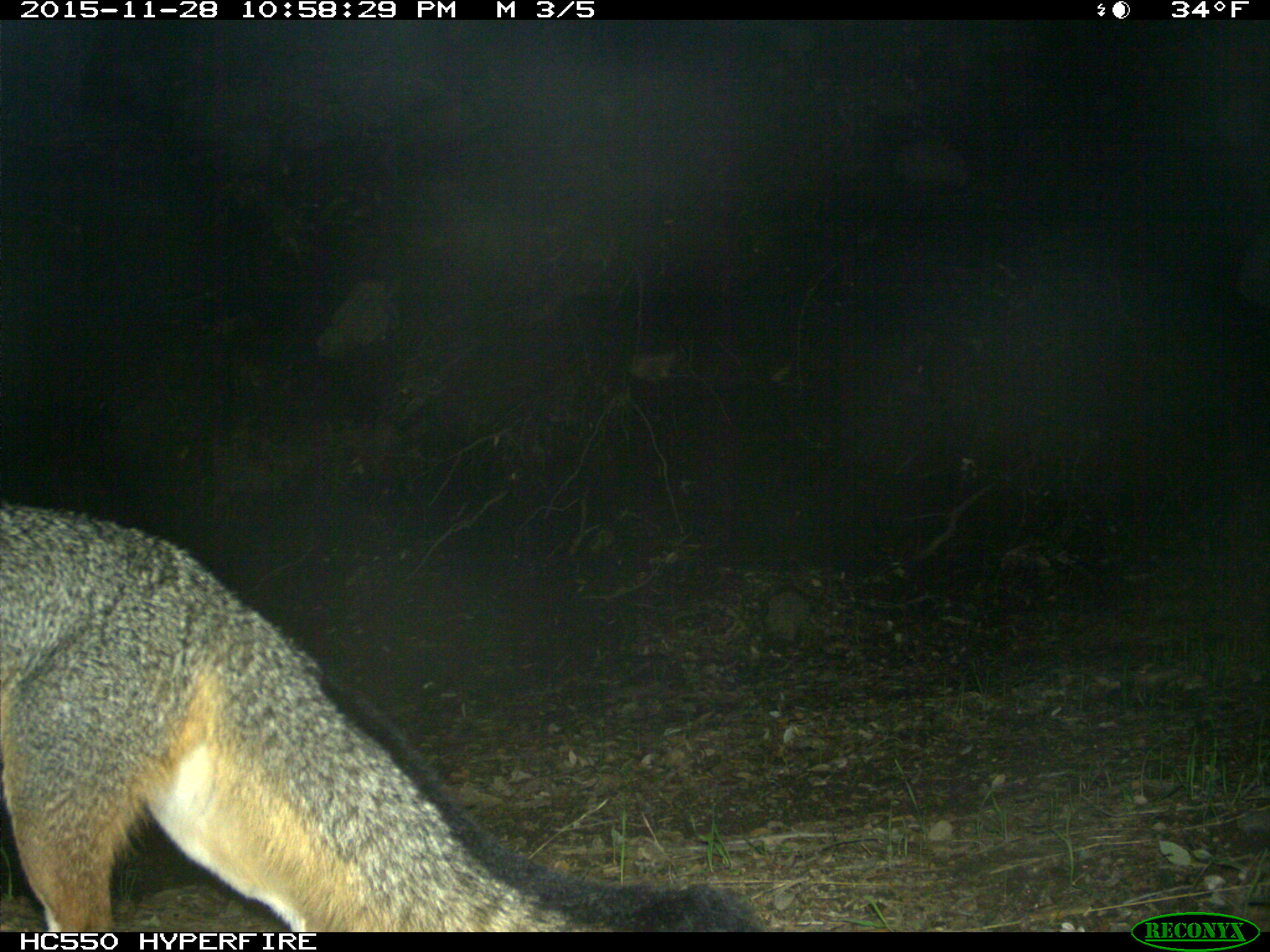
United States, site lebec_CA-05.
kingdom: Animalia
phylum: Chordata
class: Mammalia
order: Carnivora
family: Canidae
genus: Urocyon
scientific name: Urocyon cinereoargenteus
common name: gray fox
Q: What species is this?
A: Urocyon cinereoargenteus (gray fox).